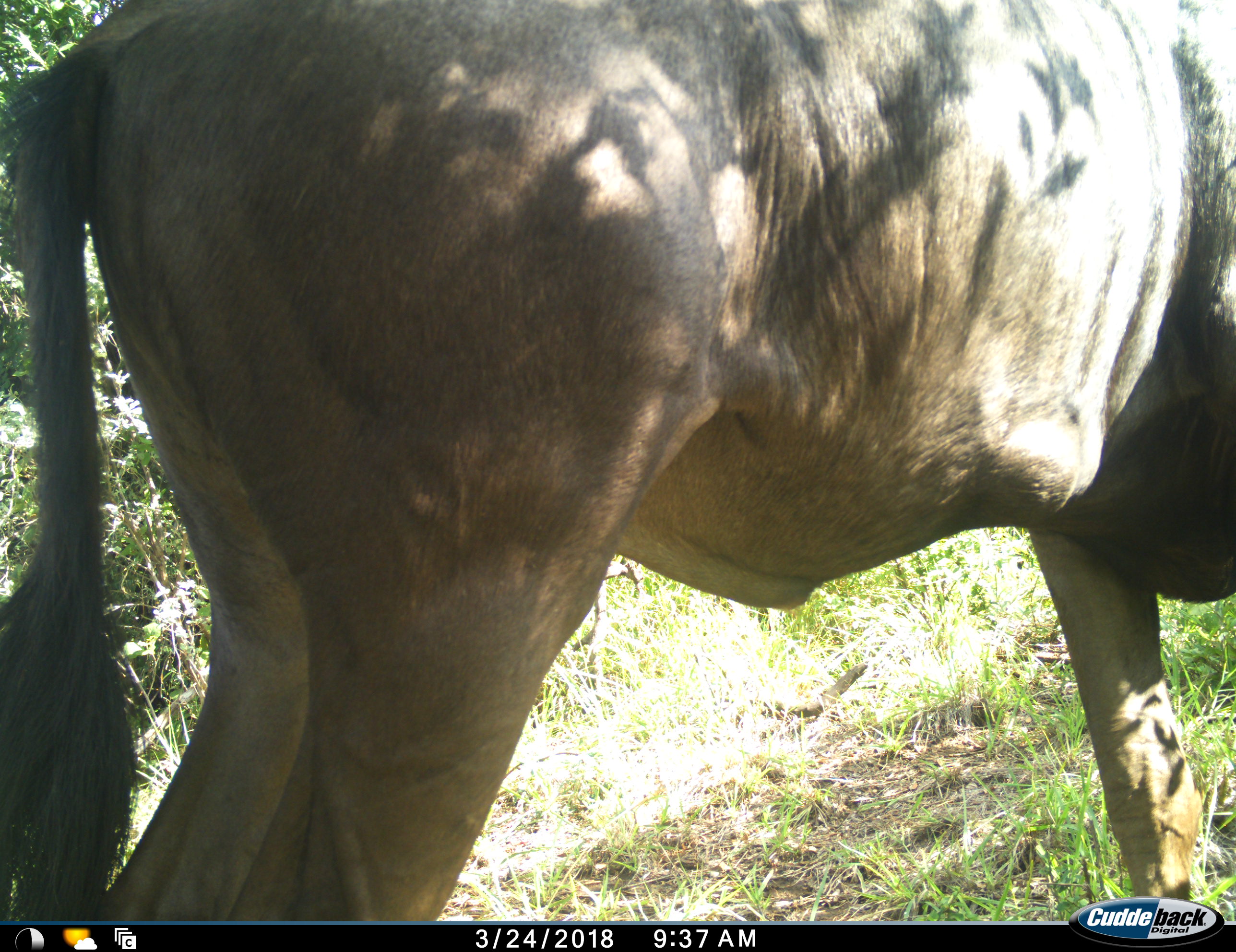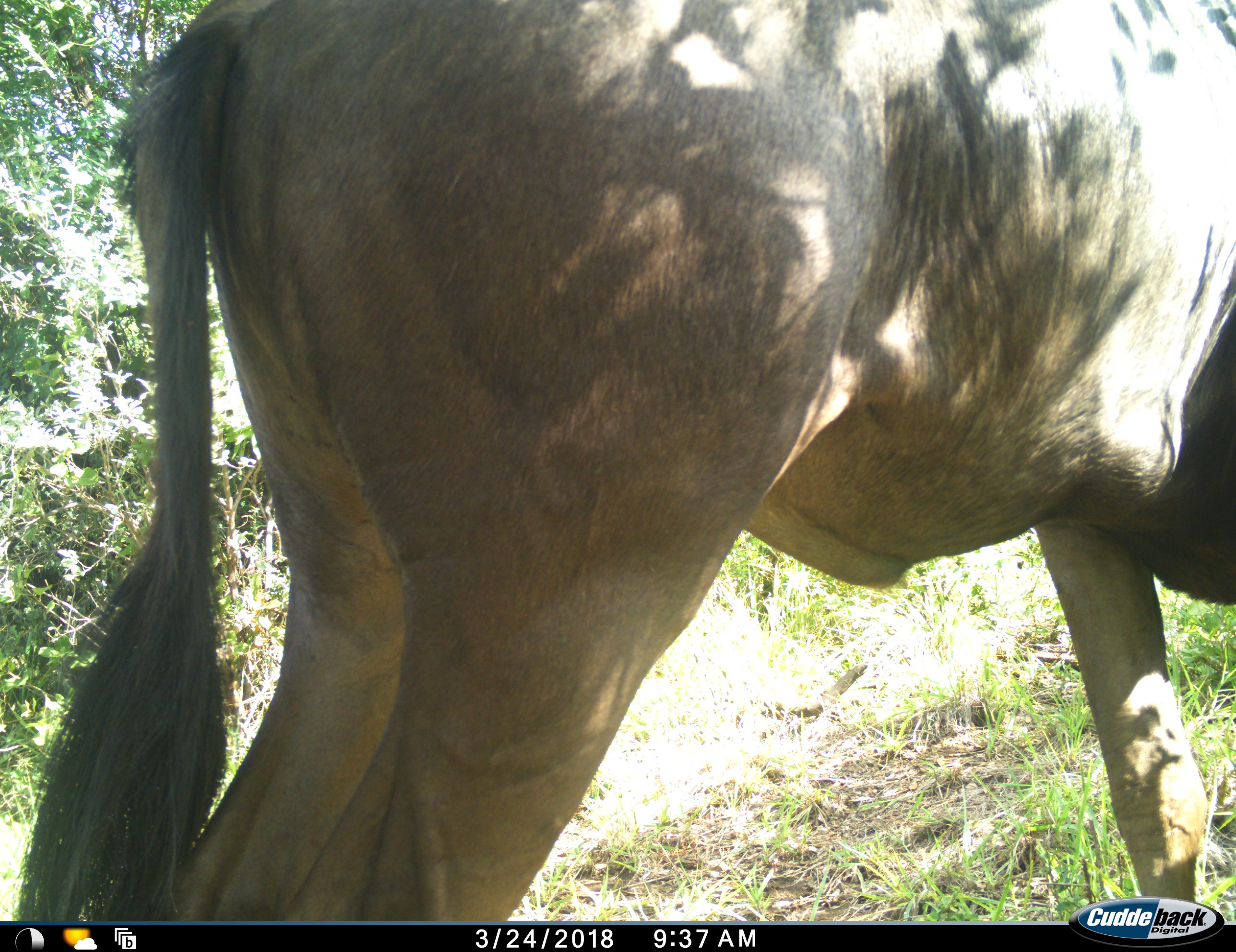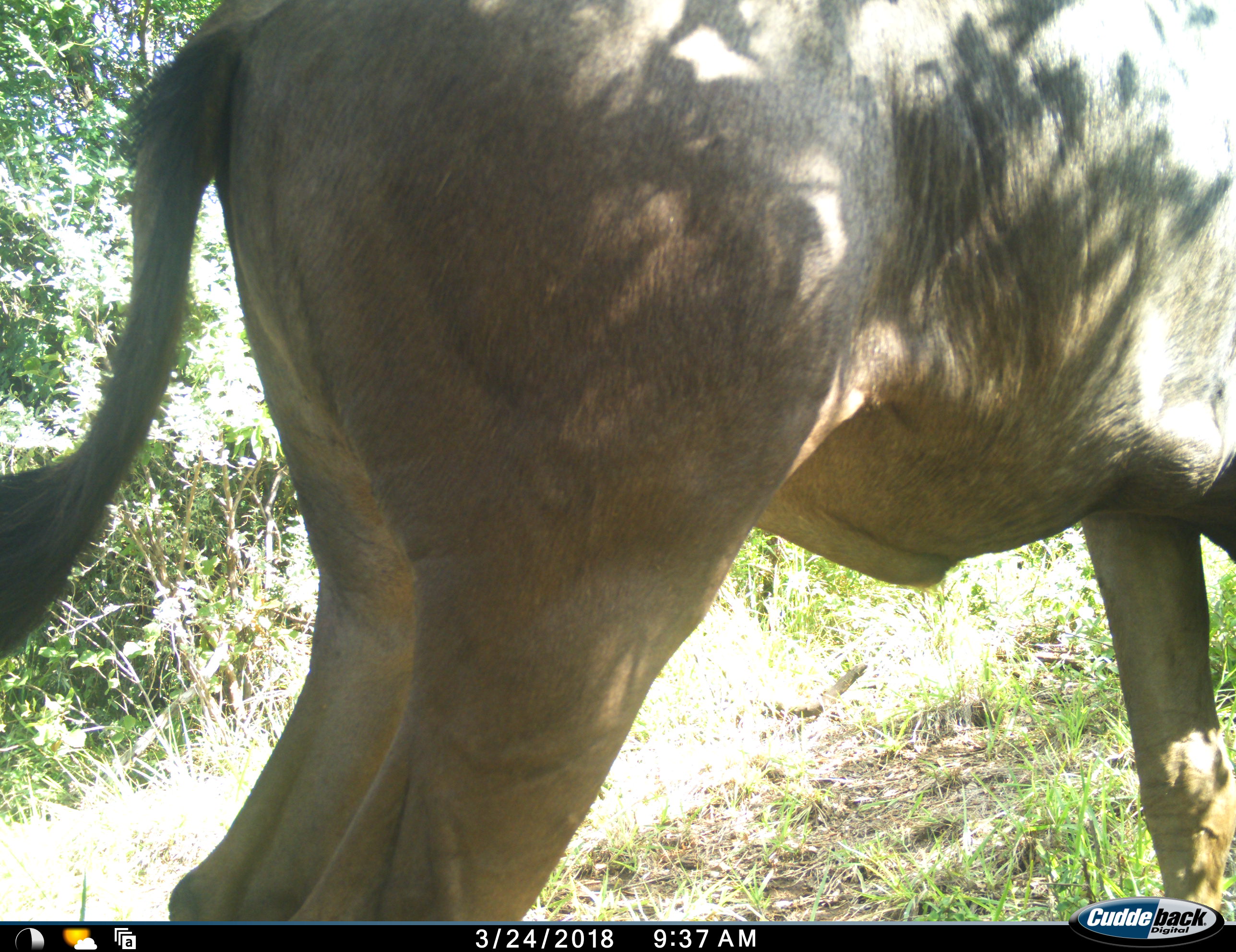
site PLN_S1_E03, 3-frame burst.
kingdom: Animalia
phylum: Chordata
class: Mammalia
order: Artiodactyla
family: Bovidae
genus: Connochaetes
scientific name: Connochaetes taurinus taurinus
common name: blue wildebeest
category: wildebeestblue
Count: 1.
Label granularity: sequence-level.